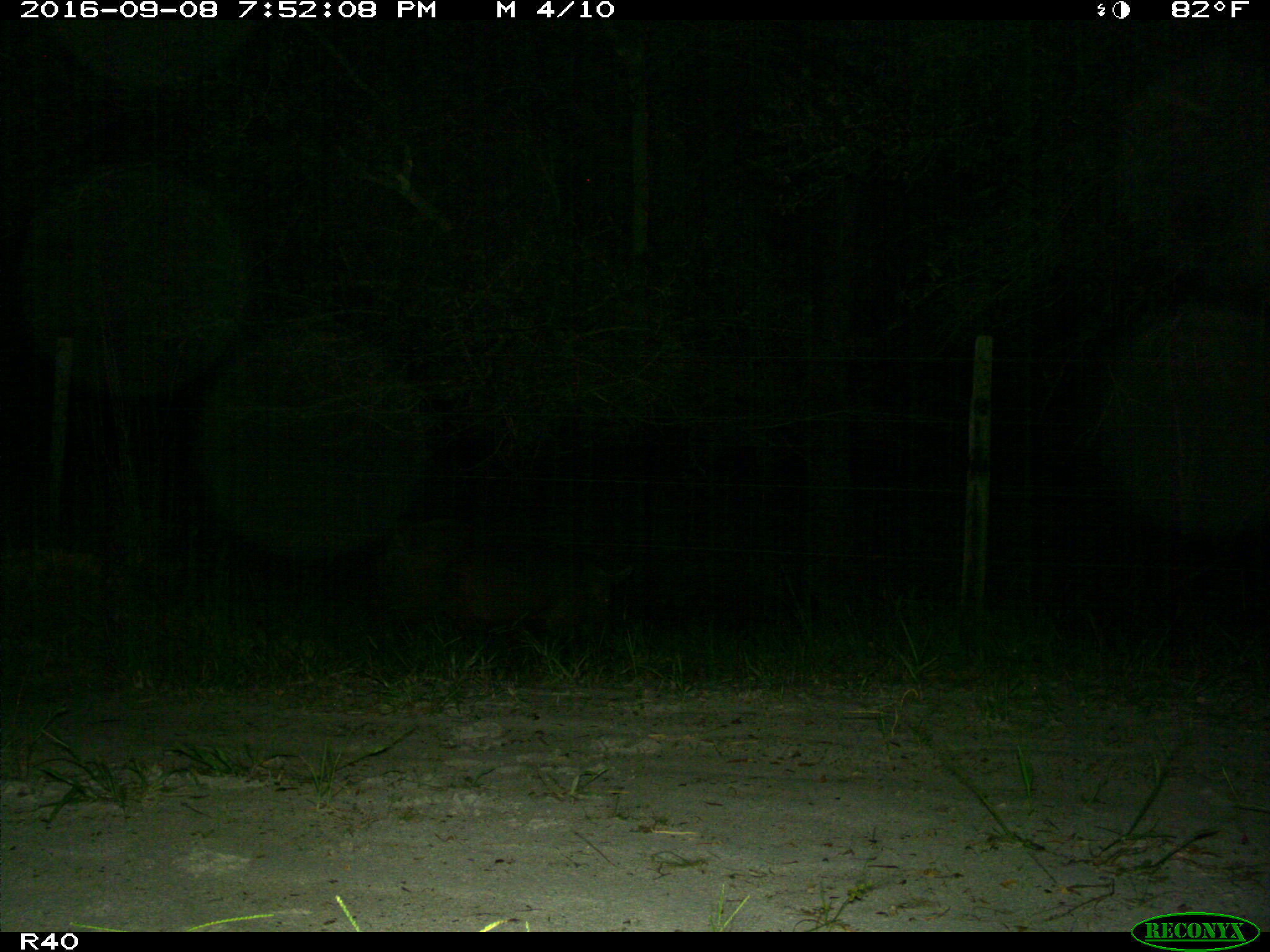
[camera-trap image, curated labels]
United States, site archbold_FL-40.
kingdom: Animalia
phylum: Chordata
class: Mammalia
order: Artiodactyla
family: Suidae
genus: Sus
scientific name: Sus scrofa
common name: wild boar